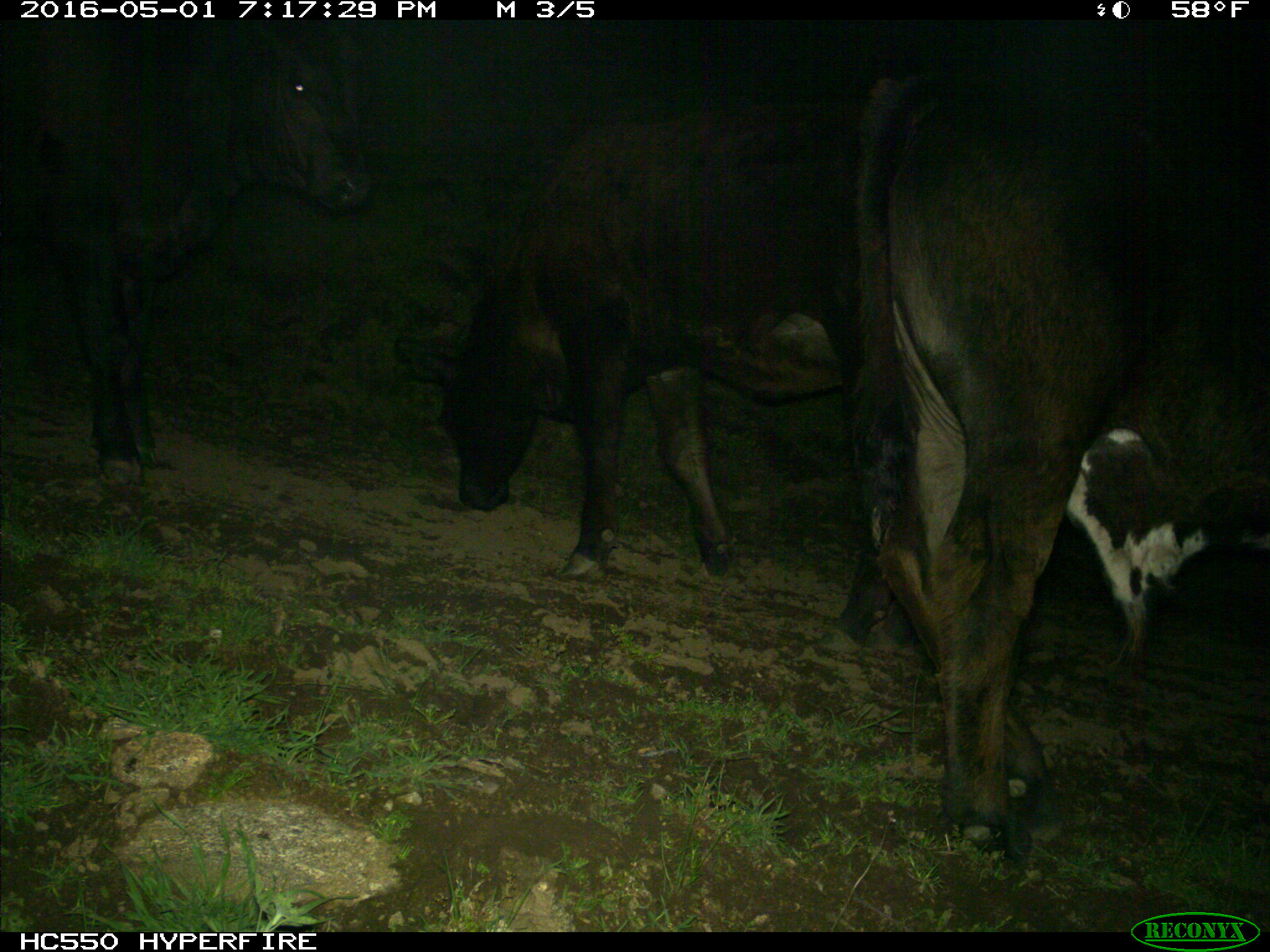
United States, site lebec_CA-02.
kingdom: Animalia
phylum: Chordata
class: Mammalia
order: Artiodactyla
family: Bovidae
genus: Bos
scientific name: Bos taurus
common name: domestic cow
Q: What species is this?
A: Bos taurus (domestic cow).